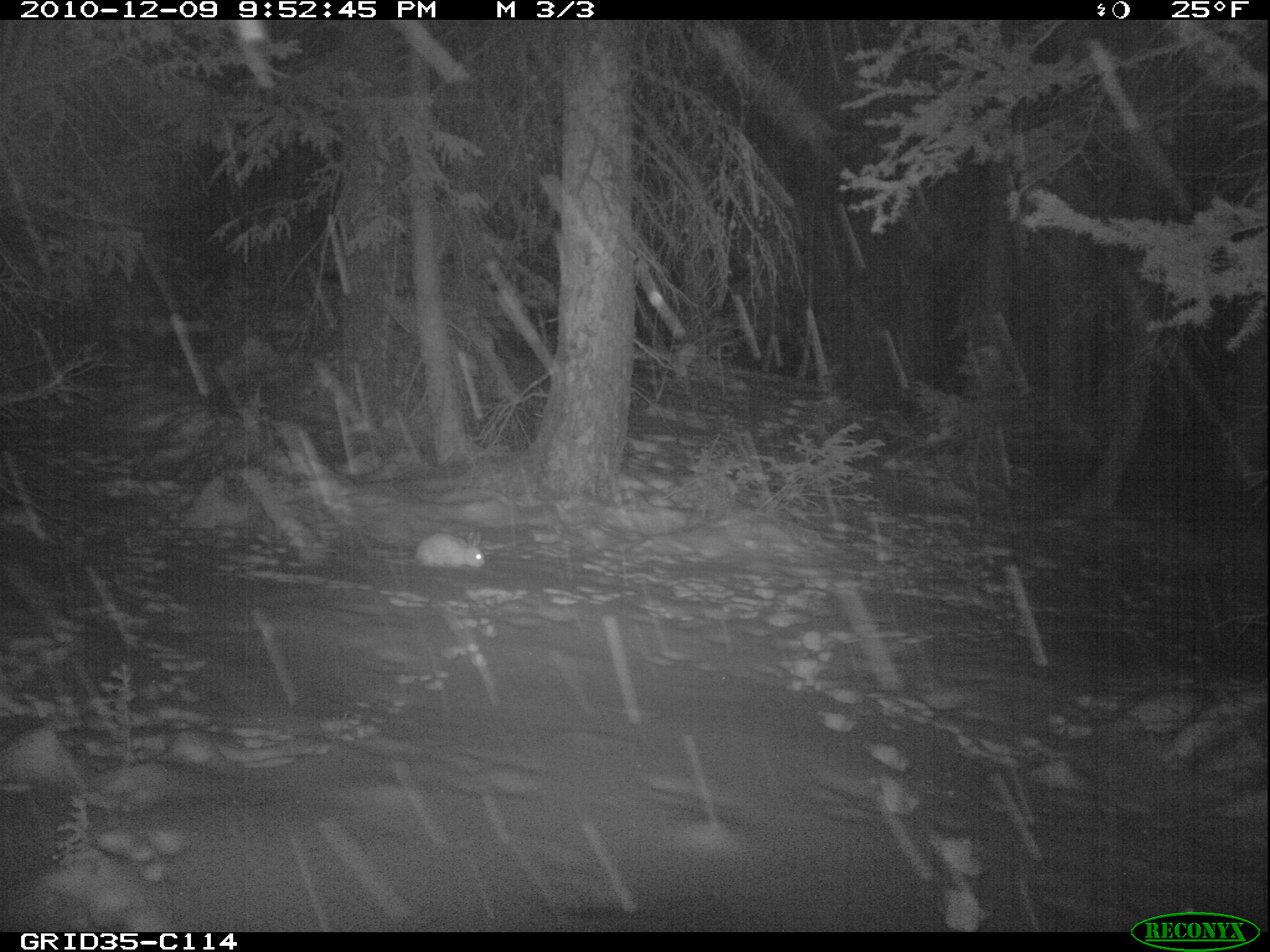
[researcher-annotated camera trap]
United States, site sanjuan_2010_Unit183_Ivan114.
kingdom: Animalia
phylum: Chordata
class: Mammalia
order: Lagomorpha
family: Leporidae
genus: Lepus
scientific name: Lepus americanus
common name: snowshoe hare